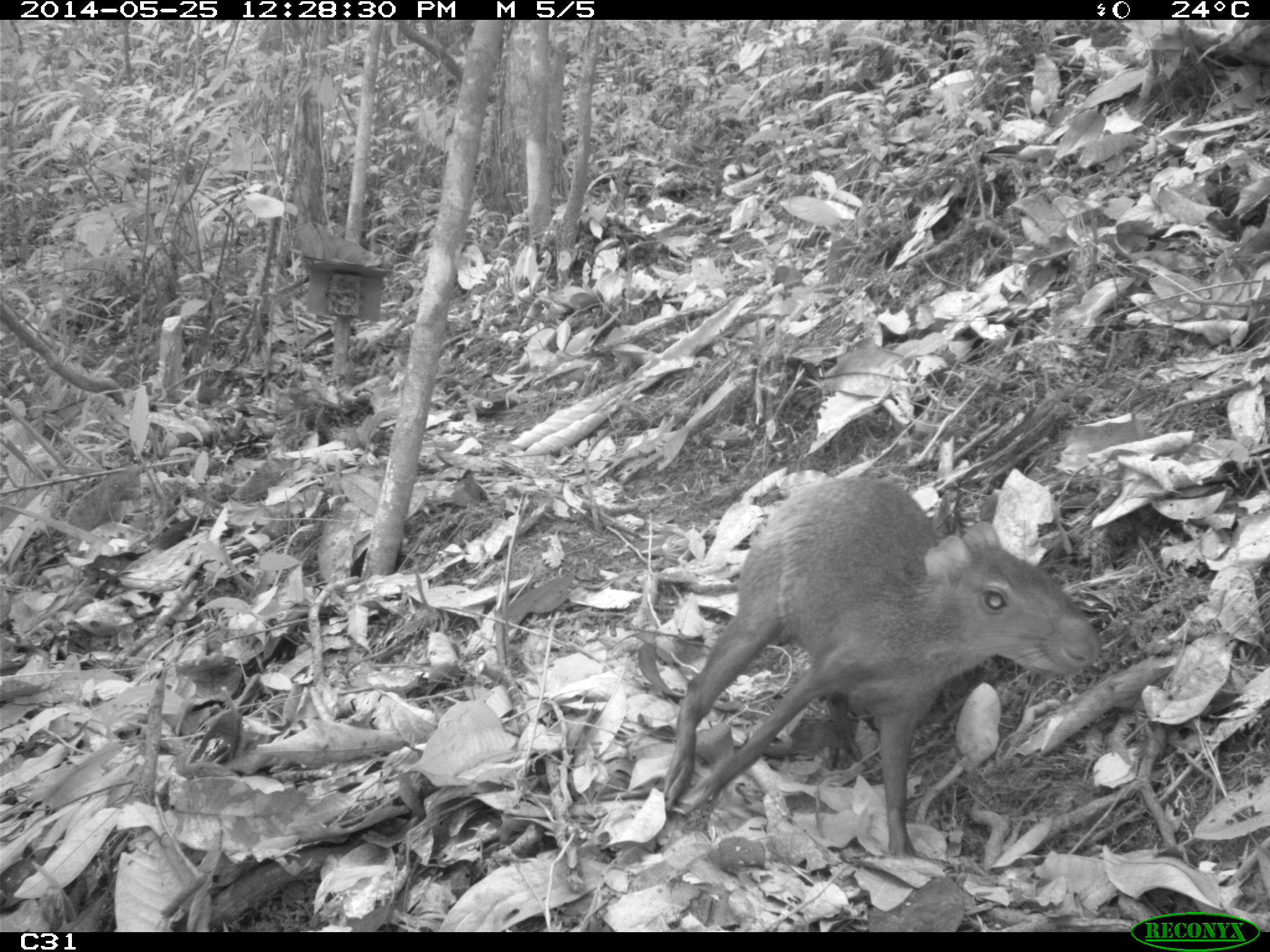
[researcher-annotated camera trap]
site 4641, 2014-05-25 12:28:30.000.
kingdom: Animalia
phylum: Chordata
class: Mammalia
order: Rodentia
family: Dasyproctidae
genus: Dasyprocta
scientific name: Dasyprocta leporina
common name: red-rumped agouti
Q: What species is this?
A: Dasyprocta leporina (red-rumped agouti).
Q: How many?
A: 3.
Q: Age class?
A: Adult.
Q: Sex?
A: Female.